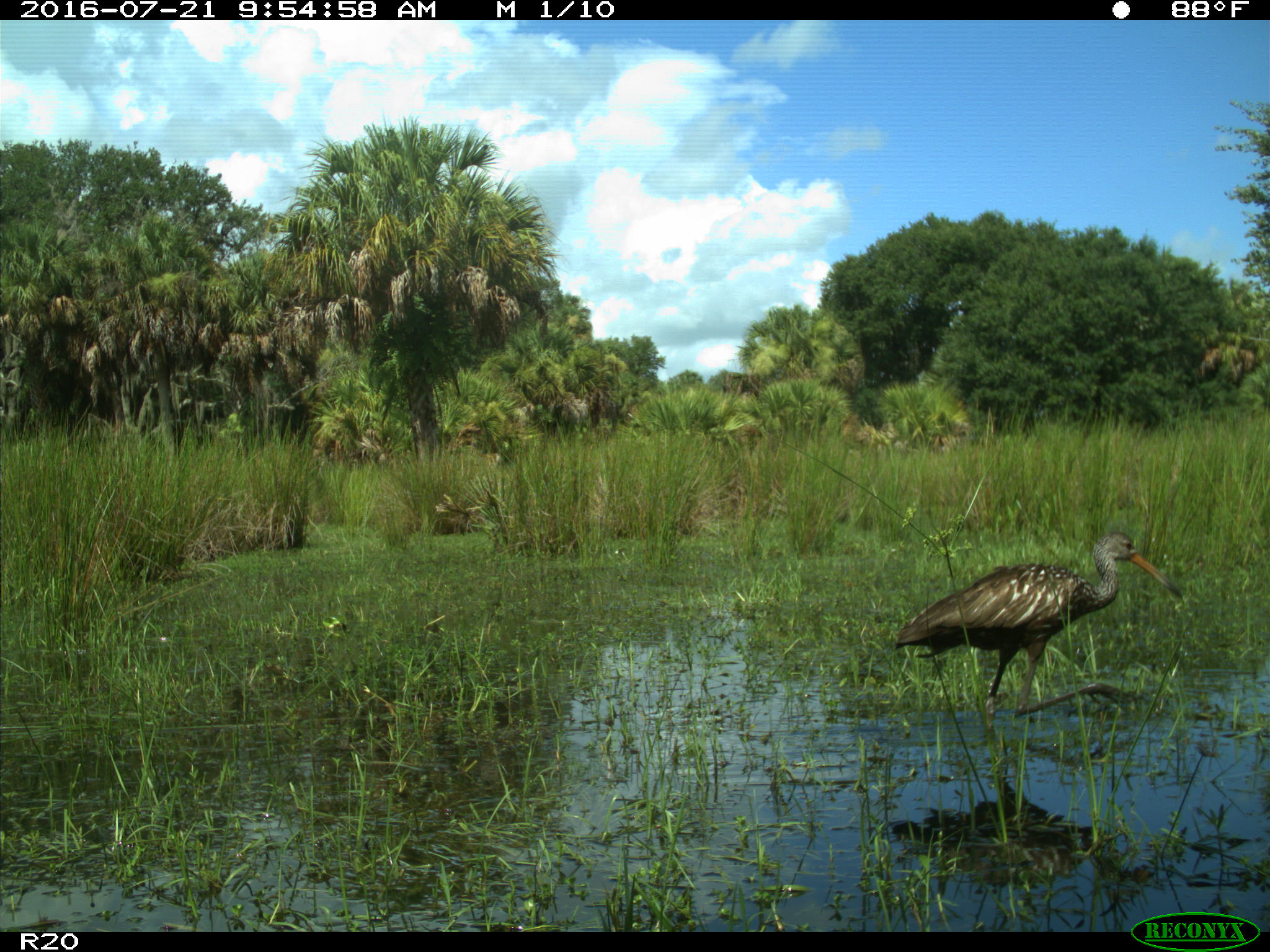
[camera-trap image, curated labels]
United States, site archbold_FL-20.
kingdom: Animalia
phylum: Chordata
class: Aves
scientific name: Aves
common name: birds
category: unidentified bird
Unidentified bird (birds) (Aves).